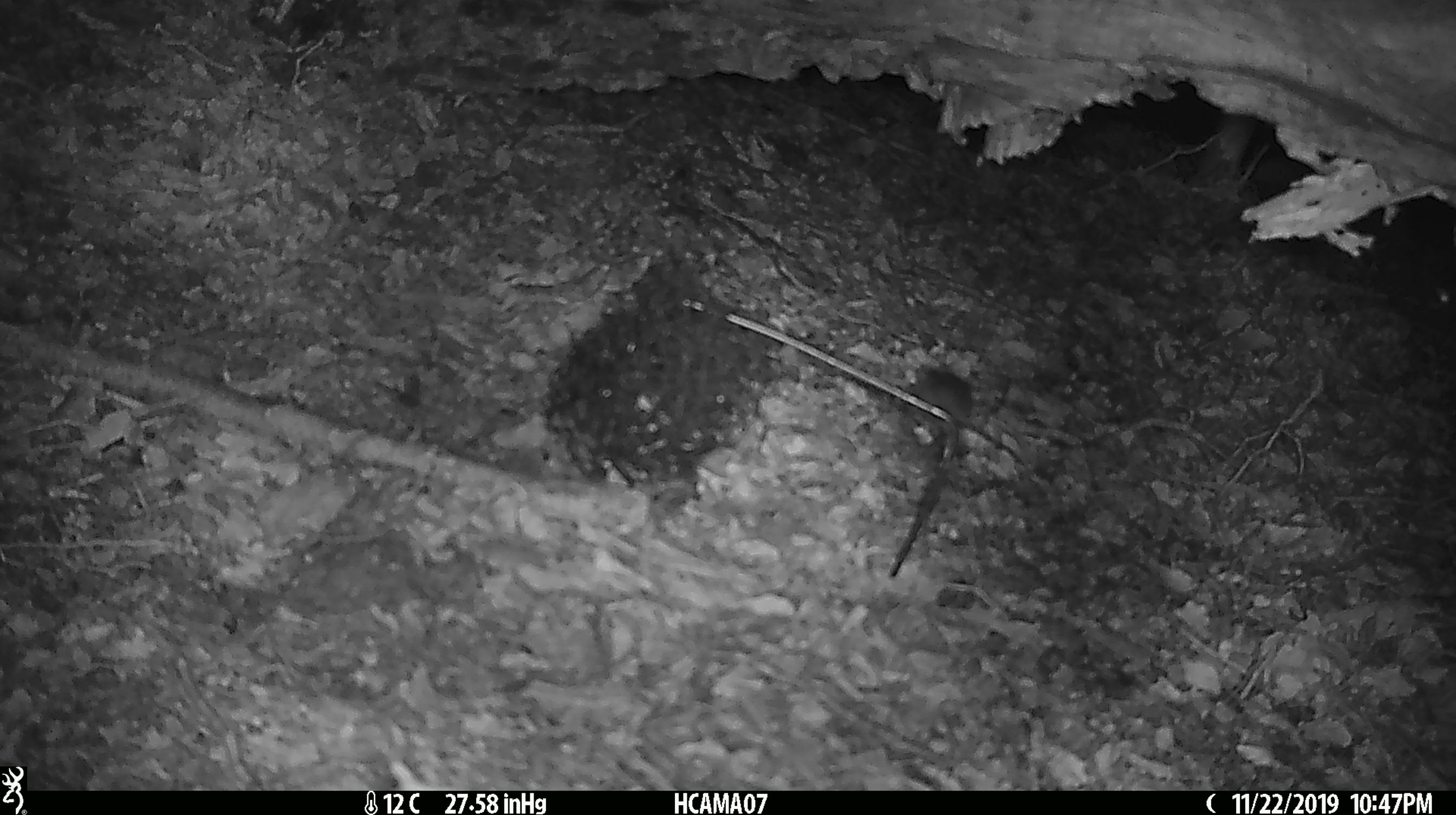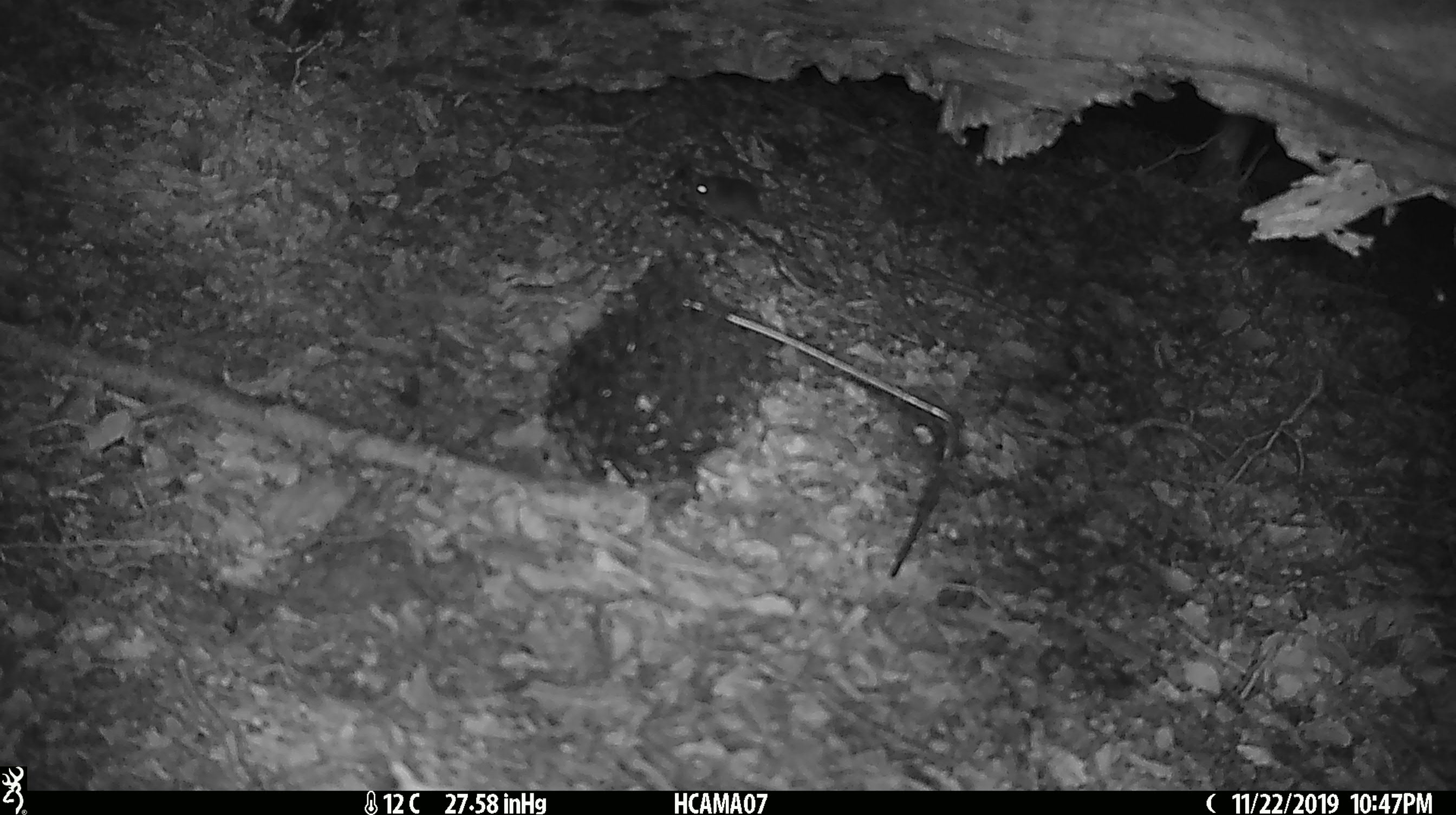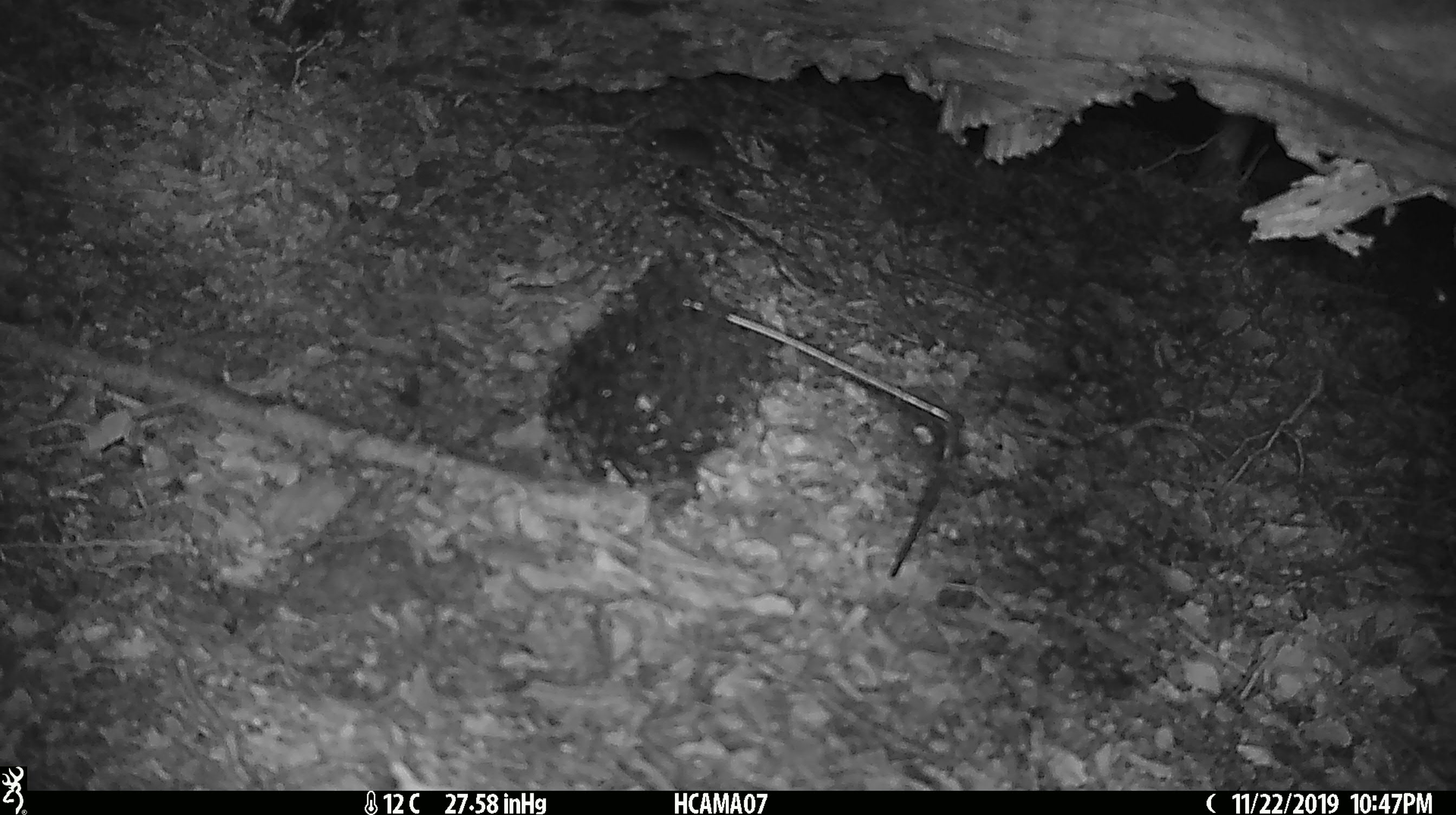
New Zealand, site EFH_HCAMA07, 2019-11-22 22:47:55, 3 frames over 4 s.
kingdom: Animalia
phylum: Chordata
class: Mammalia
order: Rodentia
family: Muridae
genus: Mus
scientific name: Mus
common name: mouse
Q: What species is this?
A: Mouse (Mus).